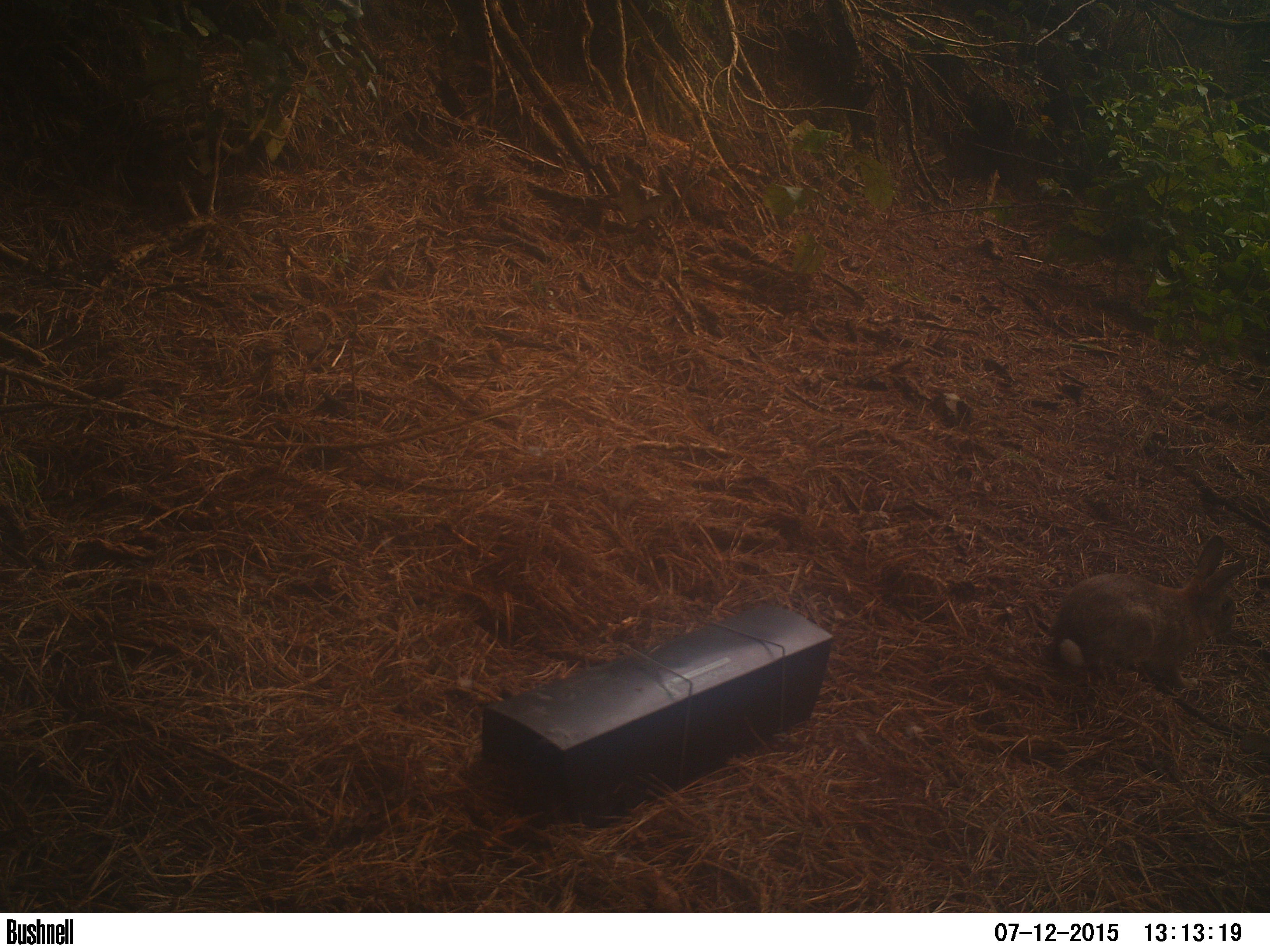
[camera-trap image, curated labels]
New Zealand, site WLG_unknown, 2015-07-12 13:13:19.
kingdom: Animalia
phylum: Chordata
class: Mammalia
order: Lagomorpha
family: Leporidae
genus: Oryctolagus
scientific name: Oryctolagus cuniculus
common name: european rabbit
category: rabbit